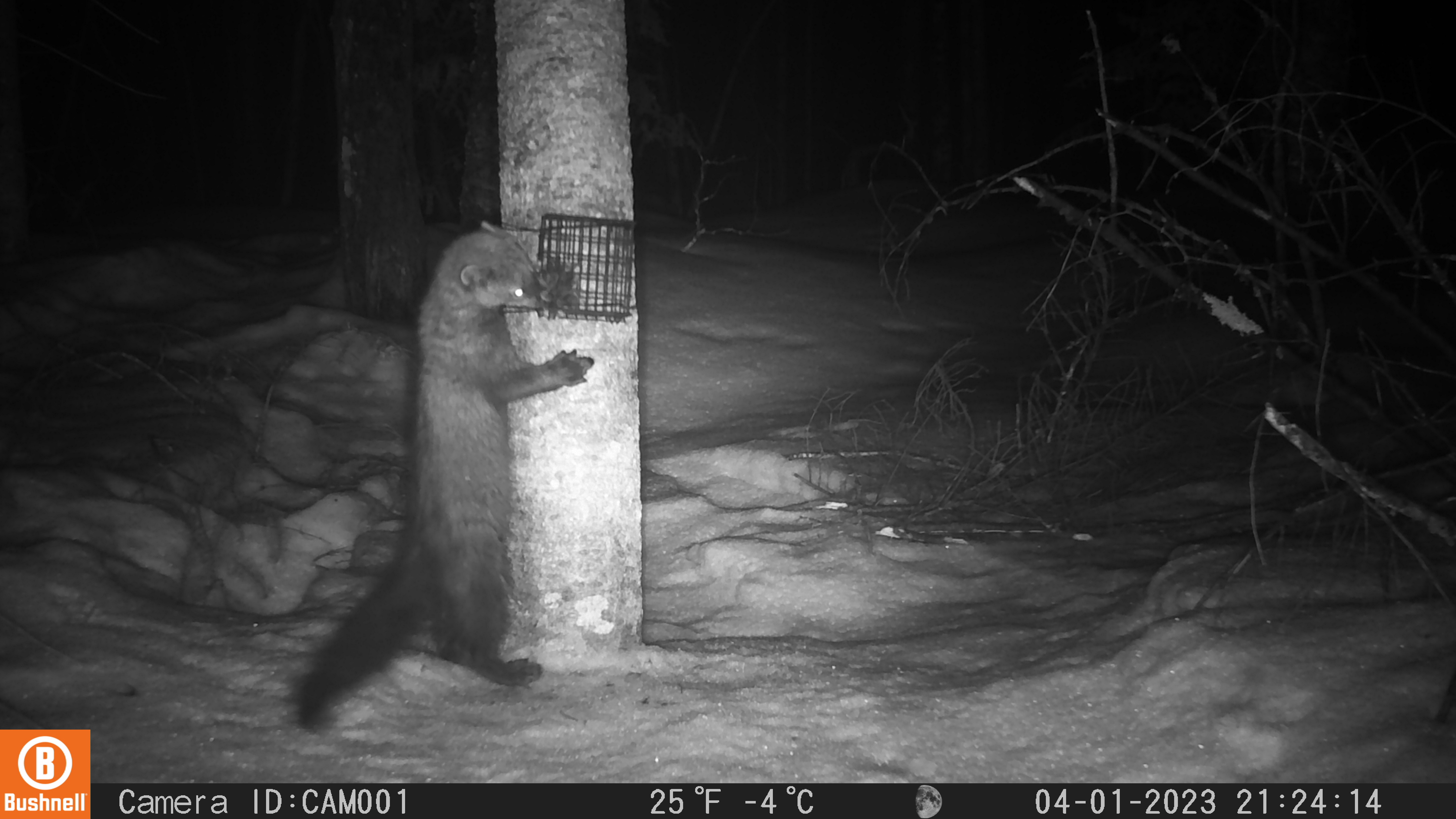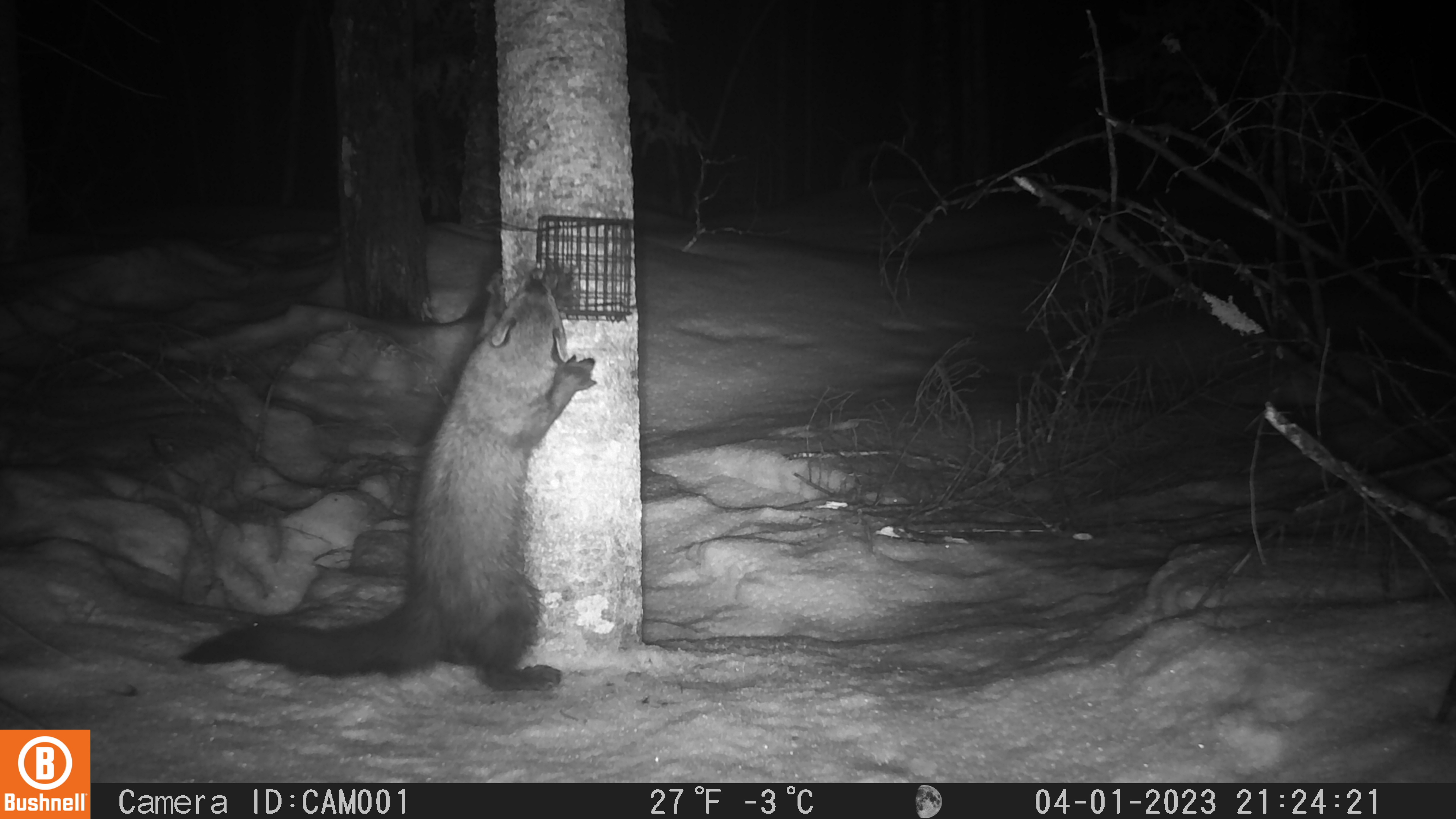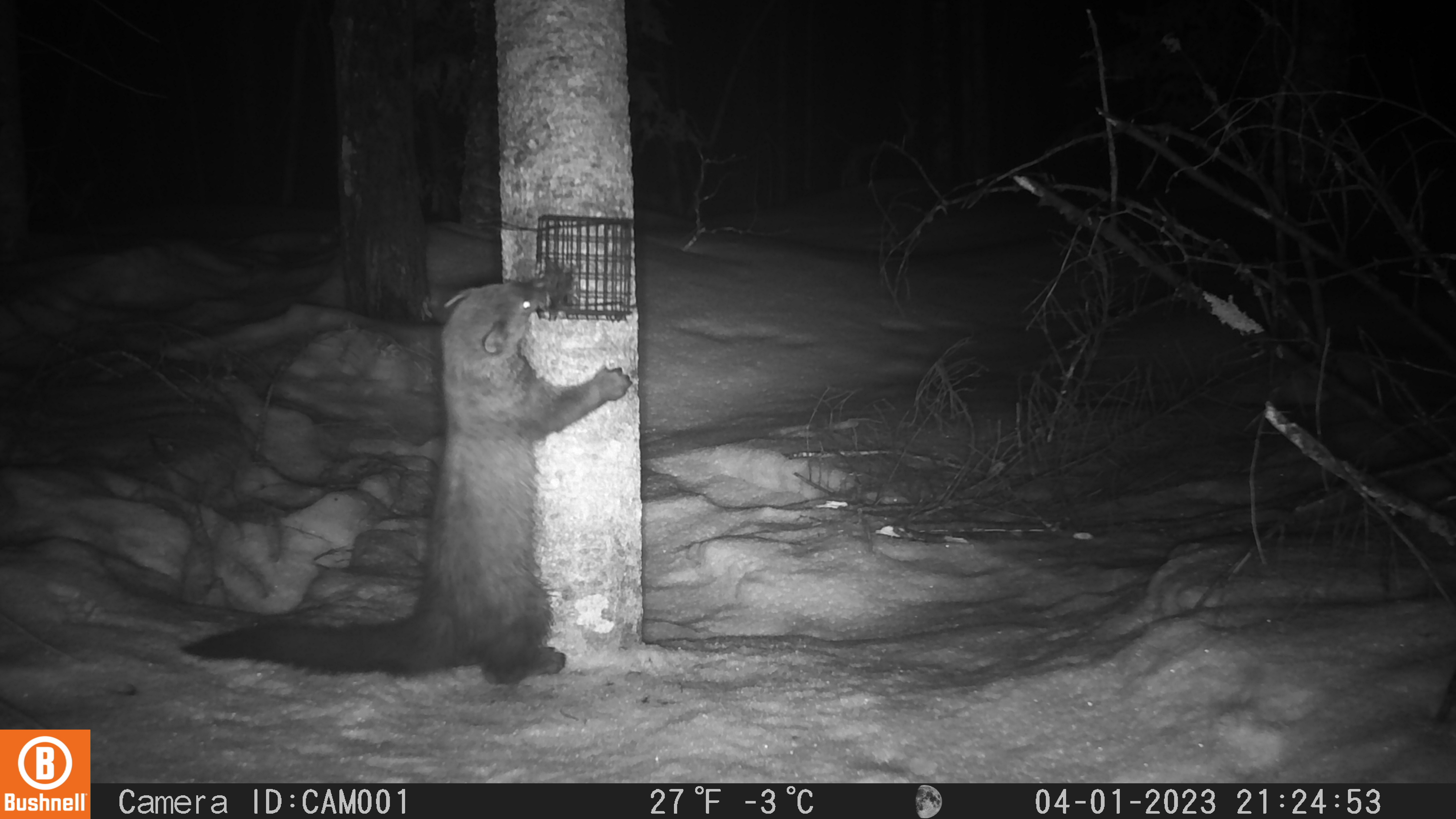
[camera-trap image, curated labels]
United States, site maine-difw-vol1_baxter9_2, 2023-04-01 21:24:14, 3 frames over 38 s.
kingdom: Animalia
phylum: Chordata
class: Mammalia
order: Carnivora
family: Mustelidae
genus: Pekania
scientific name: Pekania pennanti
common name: fisher